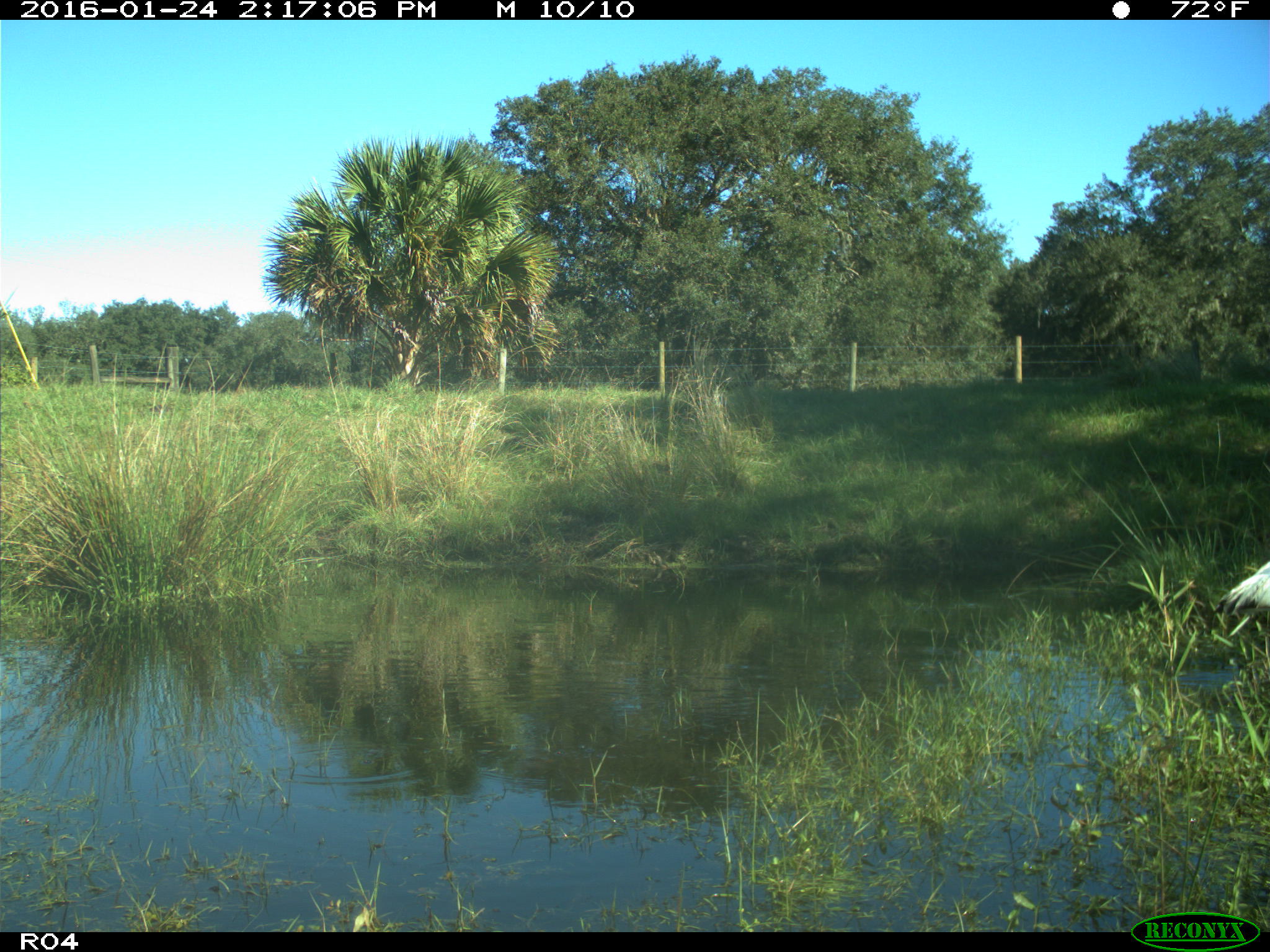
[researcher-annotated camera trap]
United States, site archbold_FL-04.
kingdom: Animalia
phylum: Chordata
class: Aves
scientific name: Aves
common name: birds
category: unidentified bird